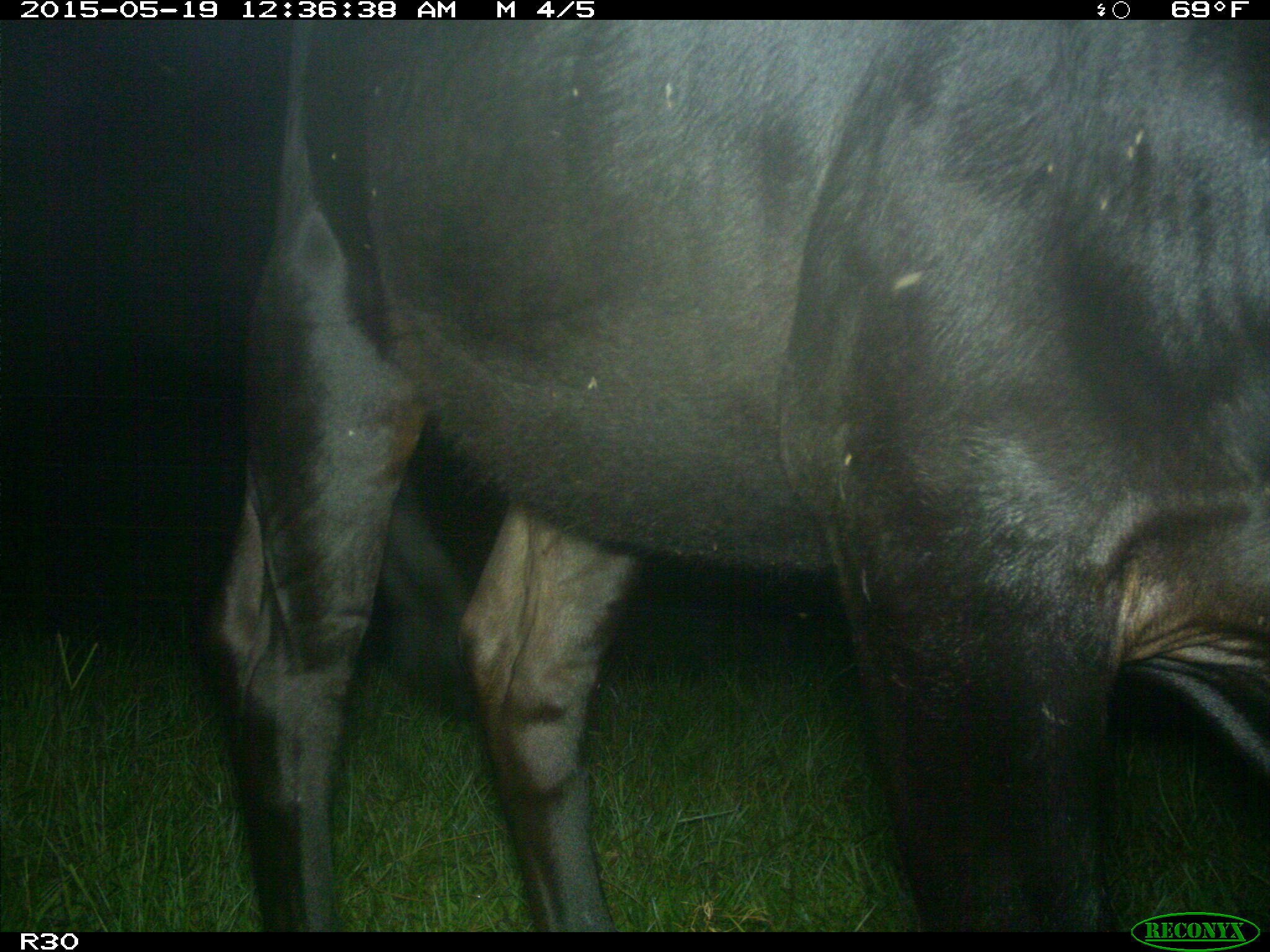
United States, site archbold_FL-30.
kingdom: Animalia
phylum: Chordata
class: Mammalia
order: Artiodactyla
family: Bovidae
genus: Bos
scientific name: Bos taurus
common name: domestic cow